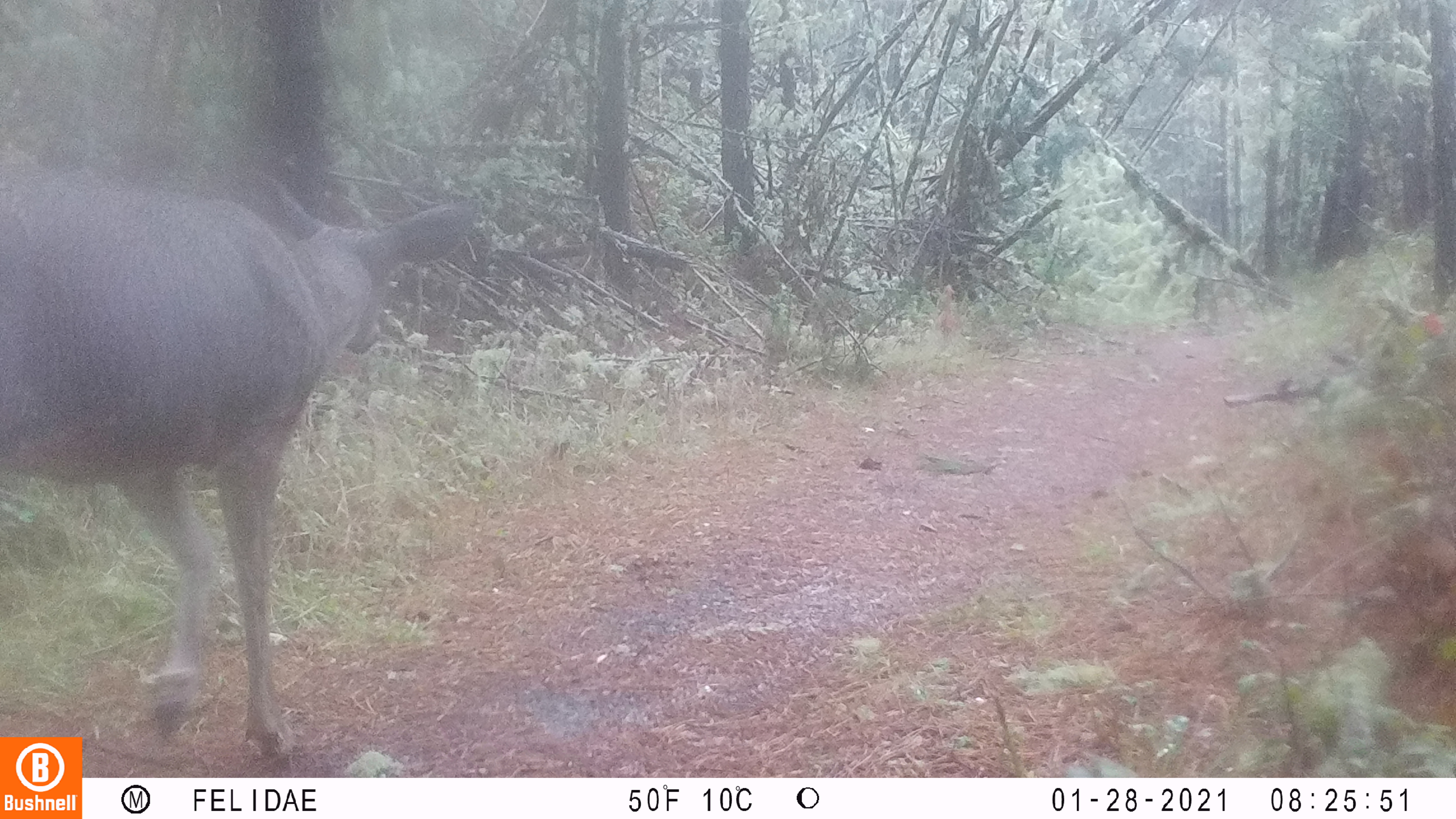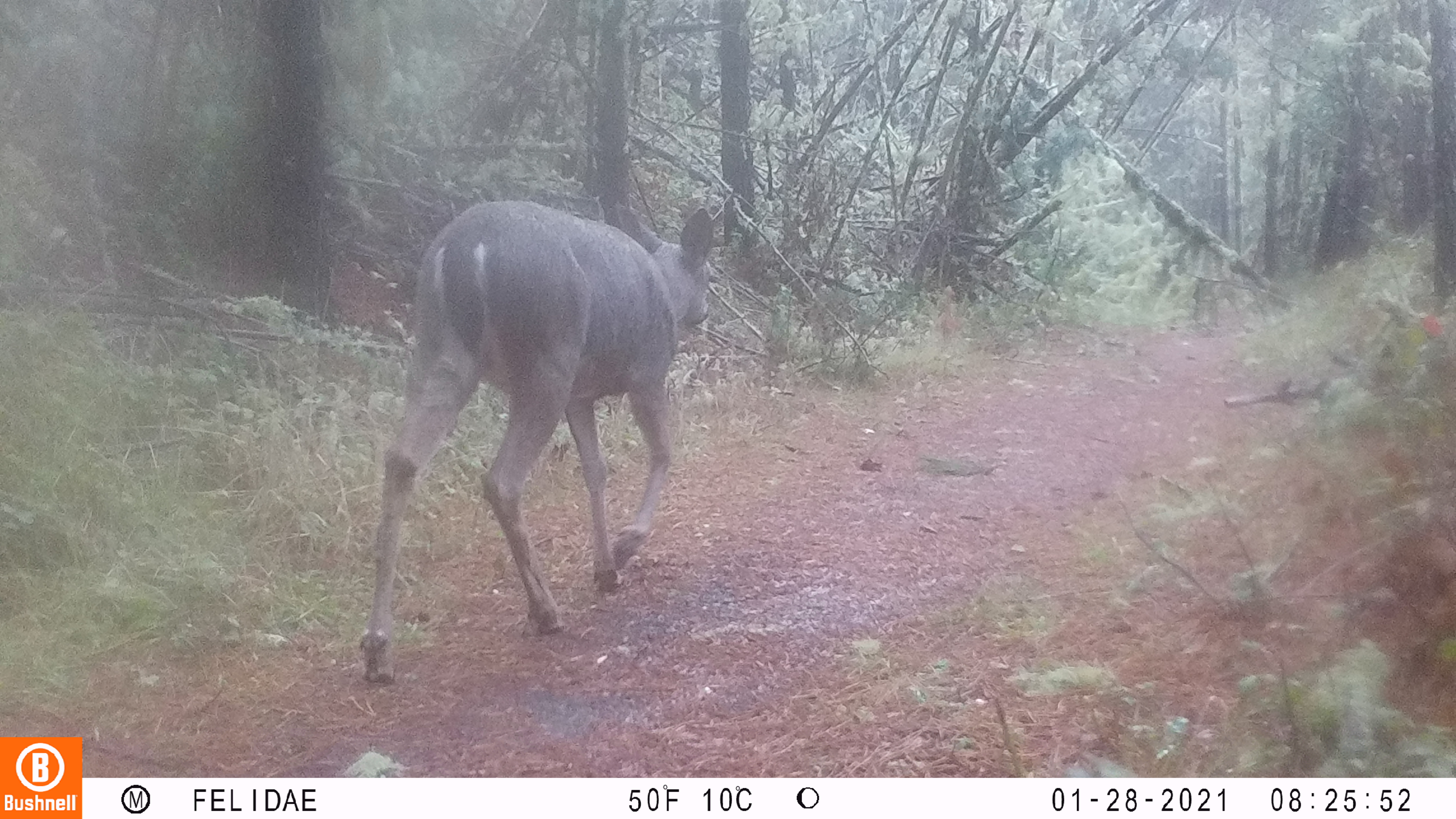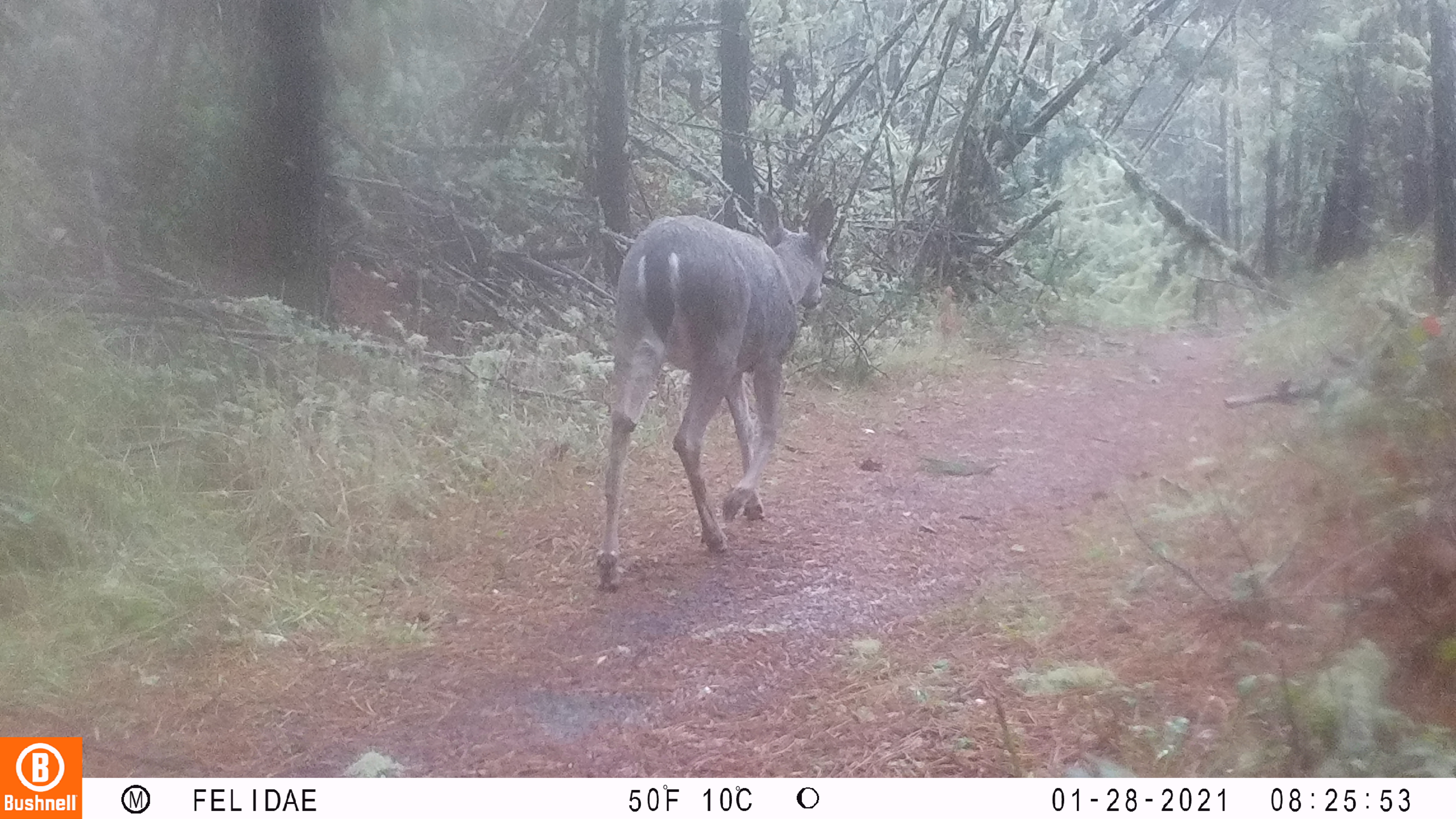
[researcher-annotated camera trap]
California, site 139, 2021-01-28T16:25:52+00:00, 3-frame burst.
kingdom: Animalia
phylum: Chordata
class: Mammalia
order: Artiodactyla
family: Cervidae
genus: Odocoileus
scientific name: Odocoileus hemionus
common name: mule deer